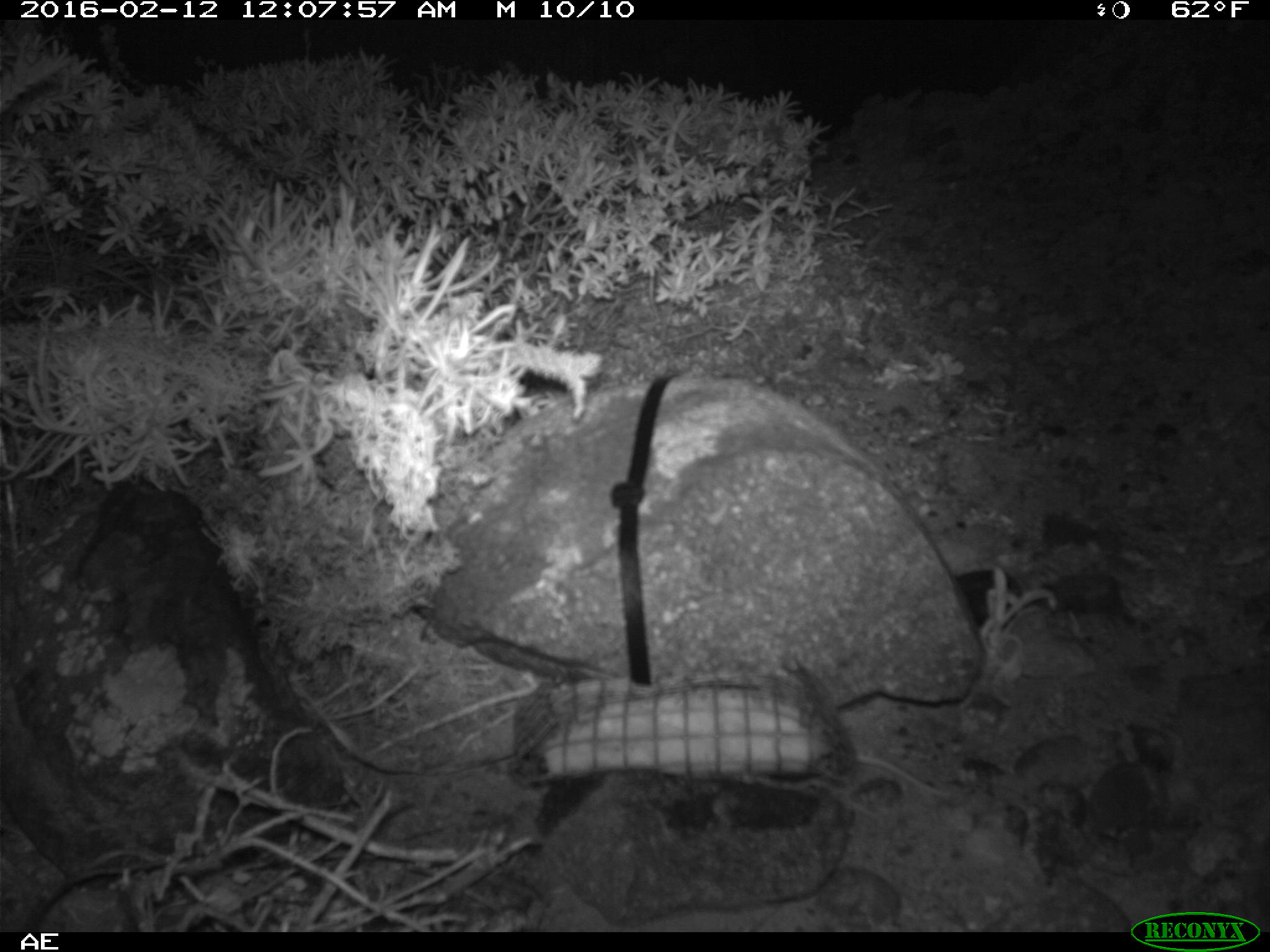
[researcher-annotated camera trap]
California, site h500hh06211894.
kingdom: Animalia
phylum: Chordata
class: Mammalia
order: Rodentia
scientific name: Rodentia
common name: rodent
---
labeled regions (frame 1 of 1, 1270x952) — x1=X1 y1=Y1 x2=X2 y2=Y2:
rodent: x1=855 y1=755 x2=941 y2=794